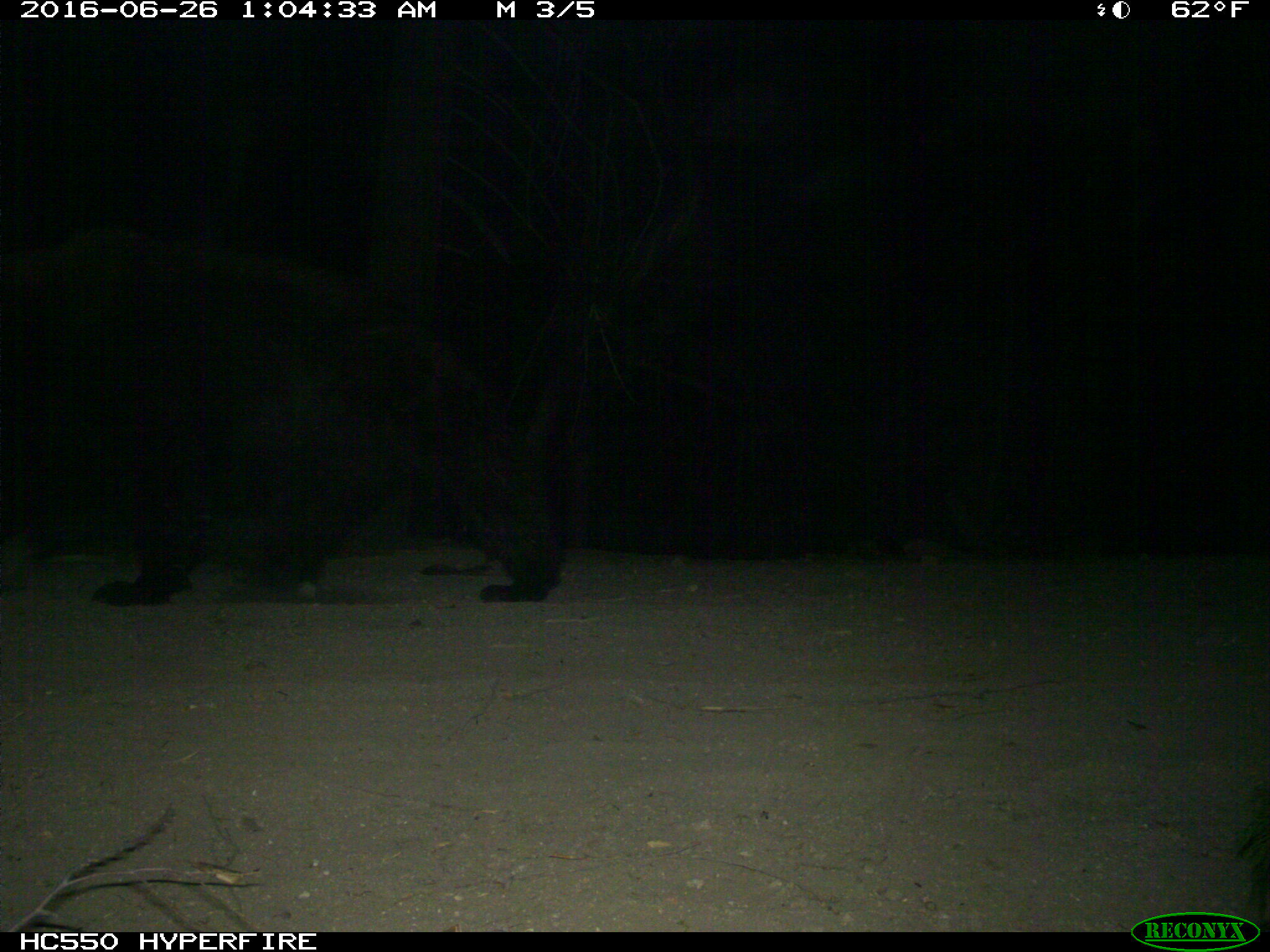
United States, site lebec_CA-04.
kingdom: Animalia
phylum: Chordata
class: Mammalia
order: Carnivora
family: Ursidae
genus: Ursus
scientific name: Ursus americanus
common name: american black bear